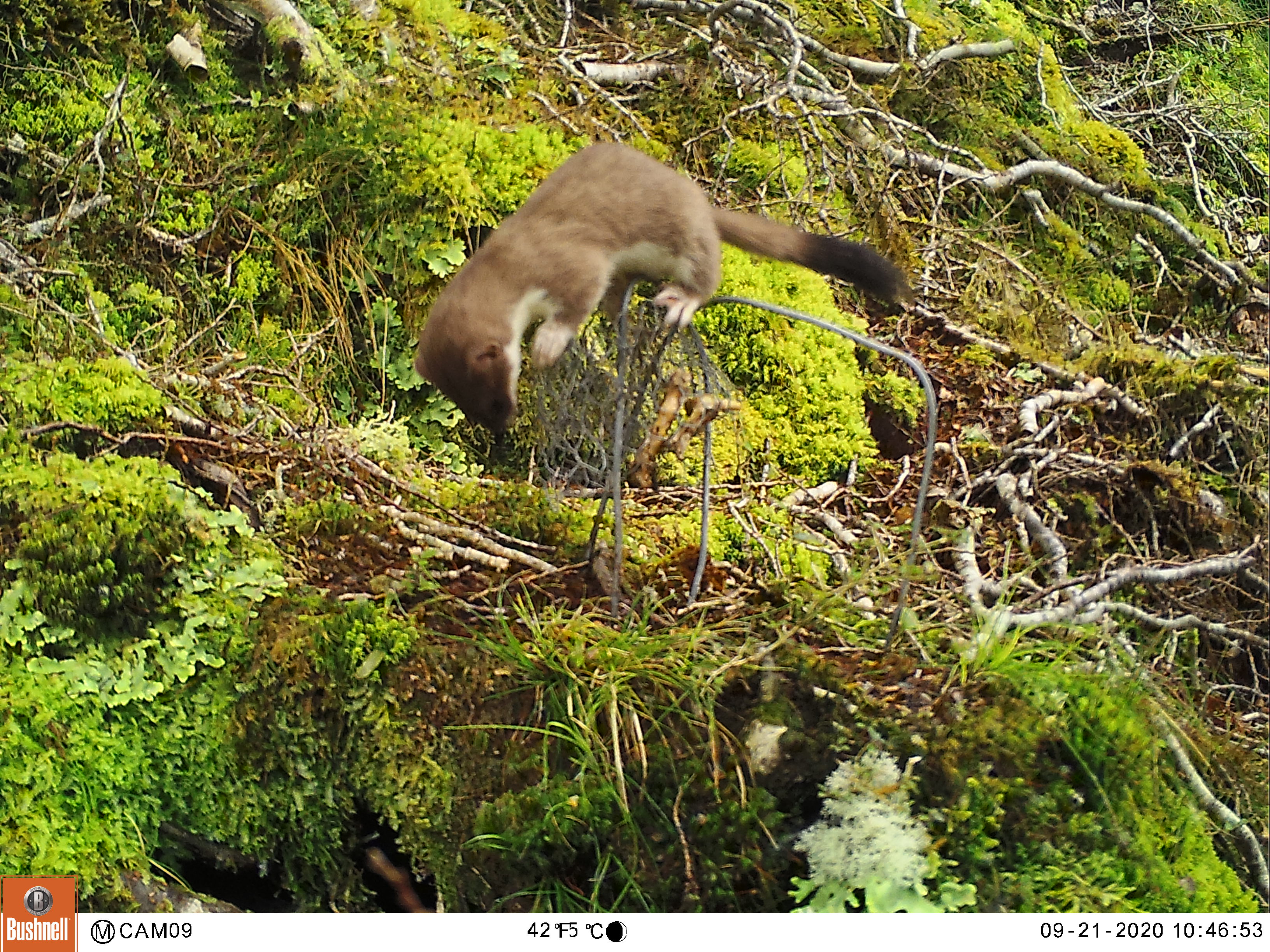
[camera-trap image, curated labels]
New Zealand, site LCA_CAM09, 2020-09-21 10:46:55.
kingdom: Animalia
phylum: Chordata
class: Mammalia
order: Carnivora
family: Mustelidae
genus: Mustela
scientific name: Mustela erminea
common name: stoat